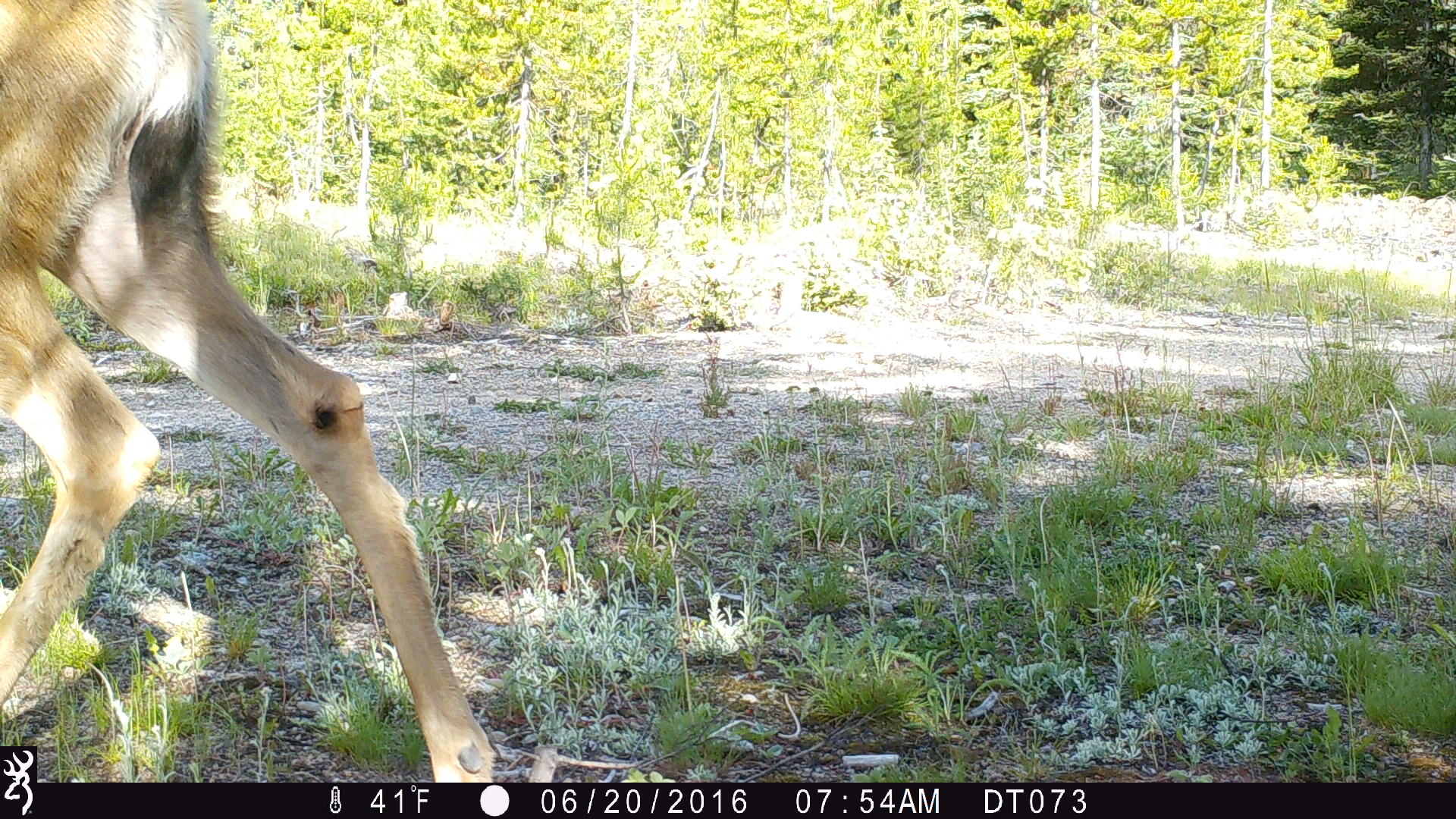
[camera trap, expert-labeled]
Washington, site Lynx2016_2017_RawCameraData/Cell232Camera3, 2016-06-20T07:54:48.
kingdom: Animalia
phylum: Chordata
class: Mammalia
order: Artiodactyla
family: Cervidae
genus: Odocoileus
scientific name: Odocoileus hemionus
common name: mule deer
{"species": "Odocoileus hemionus (mule deer)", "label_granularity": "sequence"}